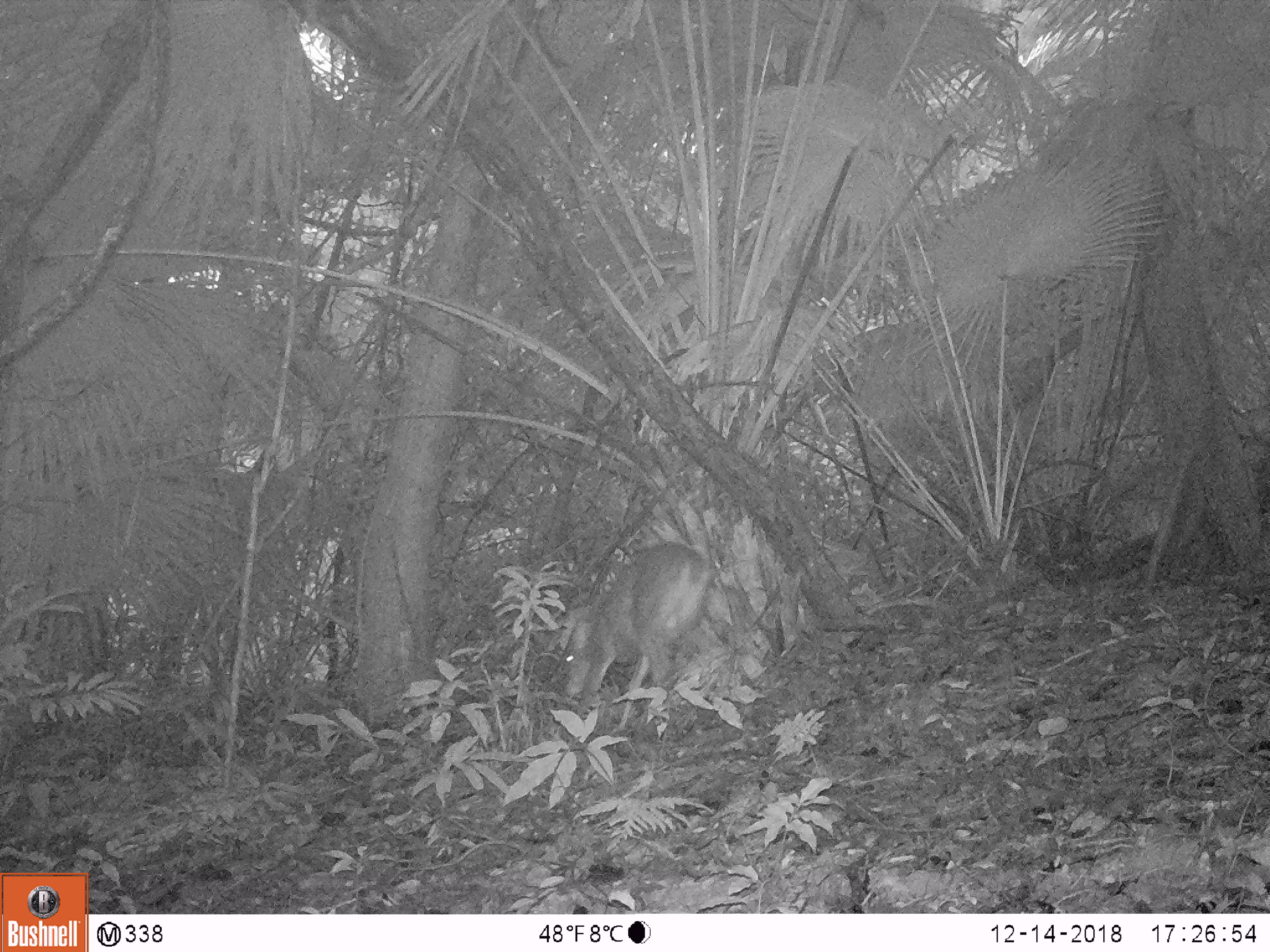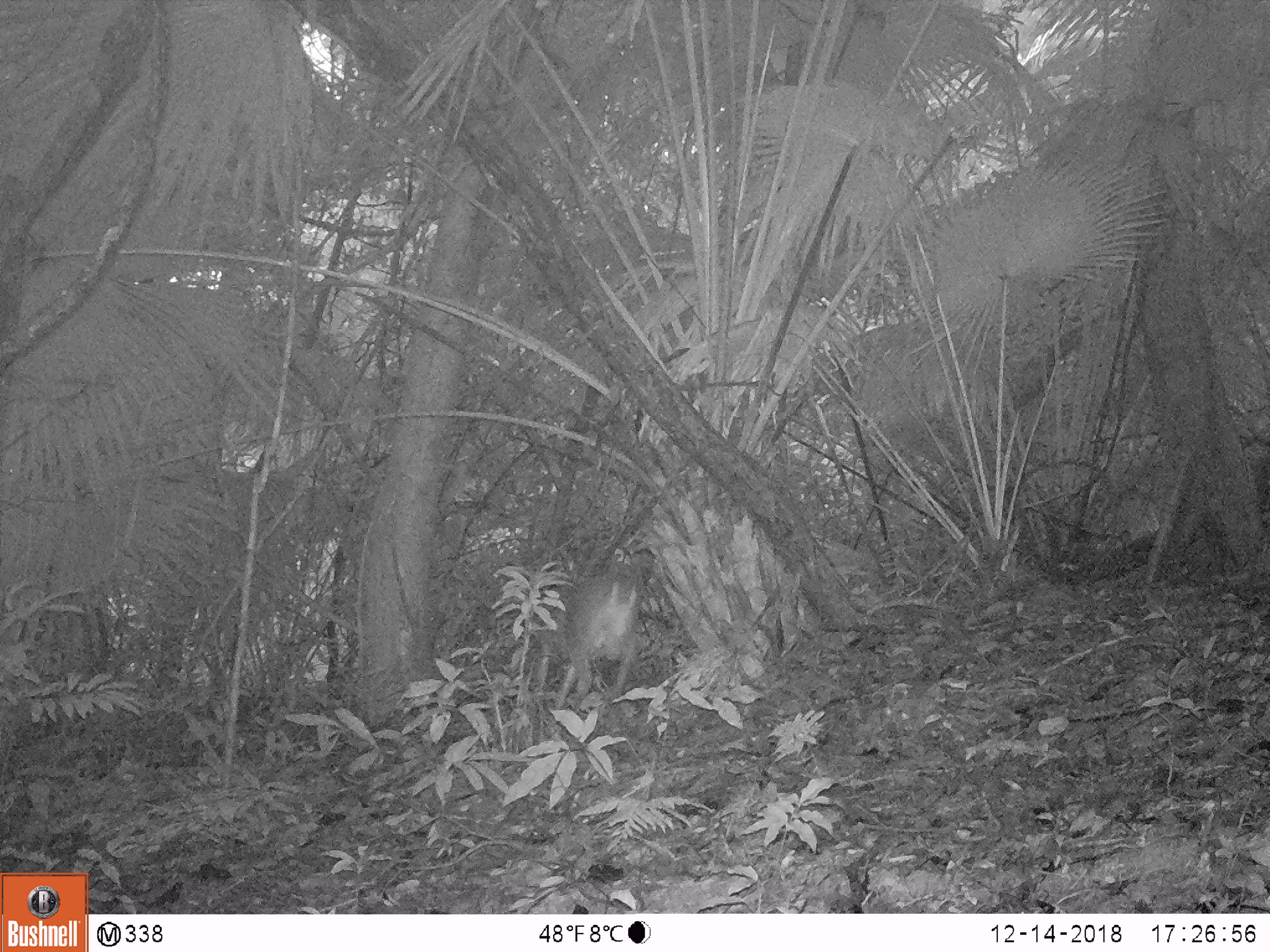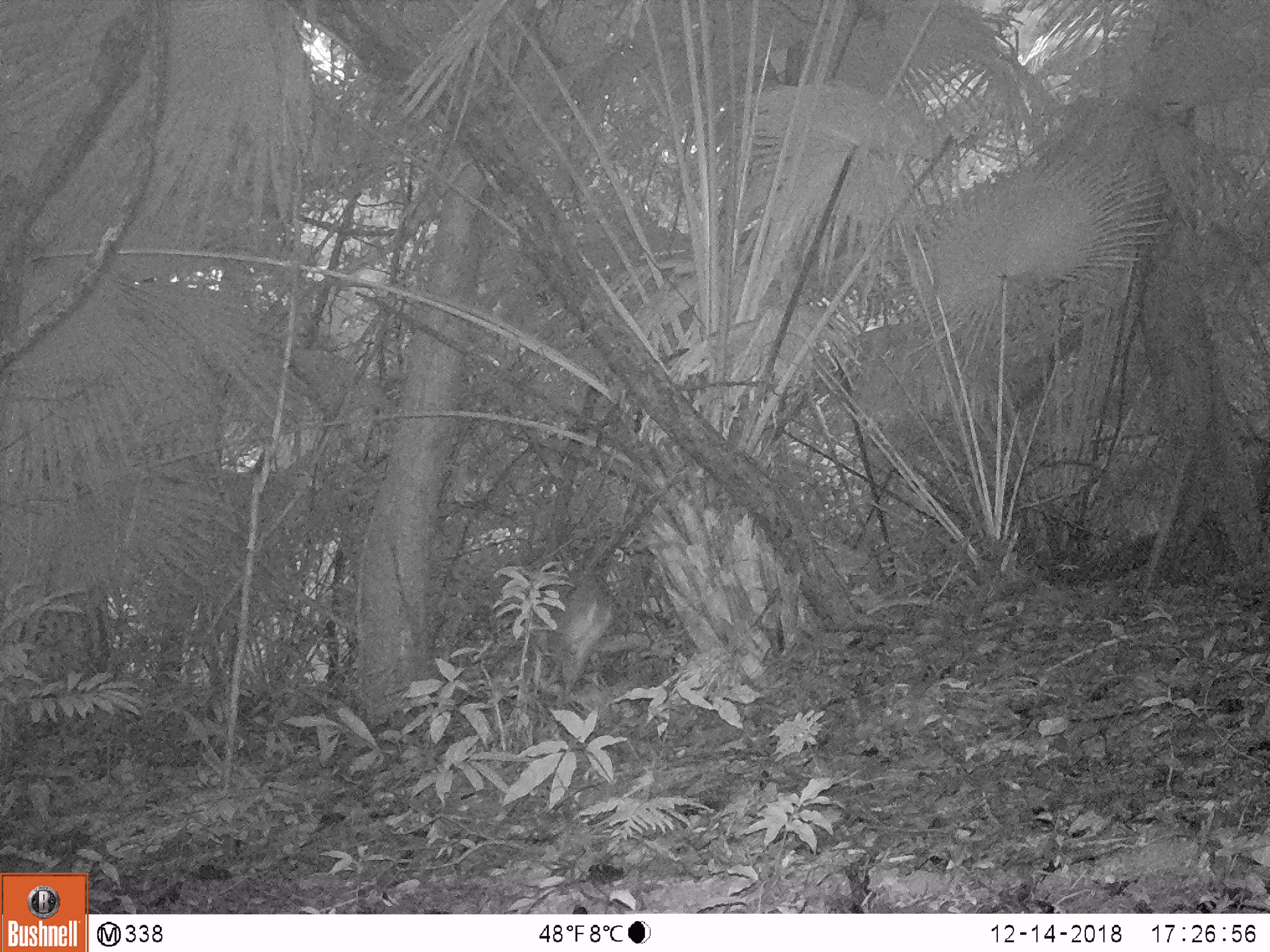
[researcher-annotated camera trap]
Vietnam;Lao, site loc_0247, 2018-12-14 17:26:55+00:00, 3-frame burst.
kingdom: Animalia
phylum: Chordata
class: Mammalia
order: Artiodactyla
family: Cervidae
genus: Muntiacus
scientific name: Muntiacus vuquangensis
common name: large-antlered muntjac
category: large antlered muntjac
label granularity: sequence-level